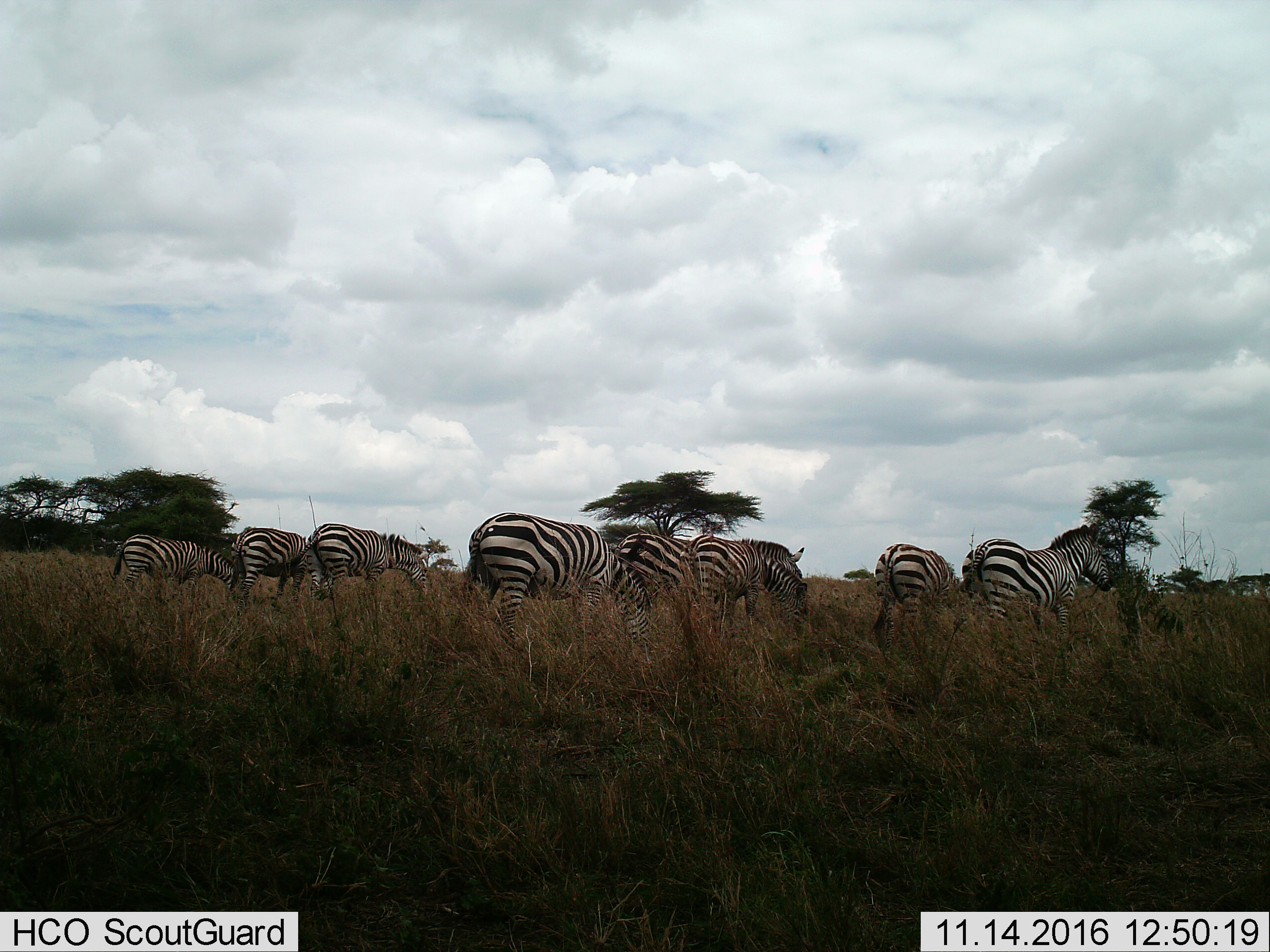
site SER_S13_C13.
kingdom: Animalia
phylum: Chordata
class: Mammalia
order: Perissodactyla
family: Equidae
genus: Equus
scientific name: Equus quagga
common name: plains zebra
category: zebraplains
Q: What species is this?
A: Zebraplains (plains zebra) (Equus quagga).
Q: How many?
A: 8.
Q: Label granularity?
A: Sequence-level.